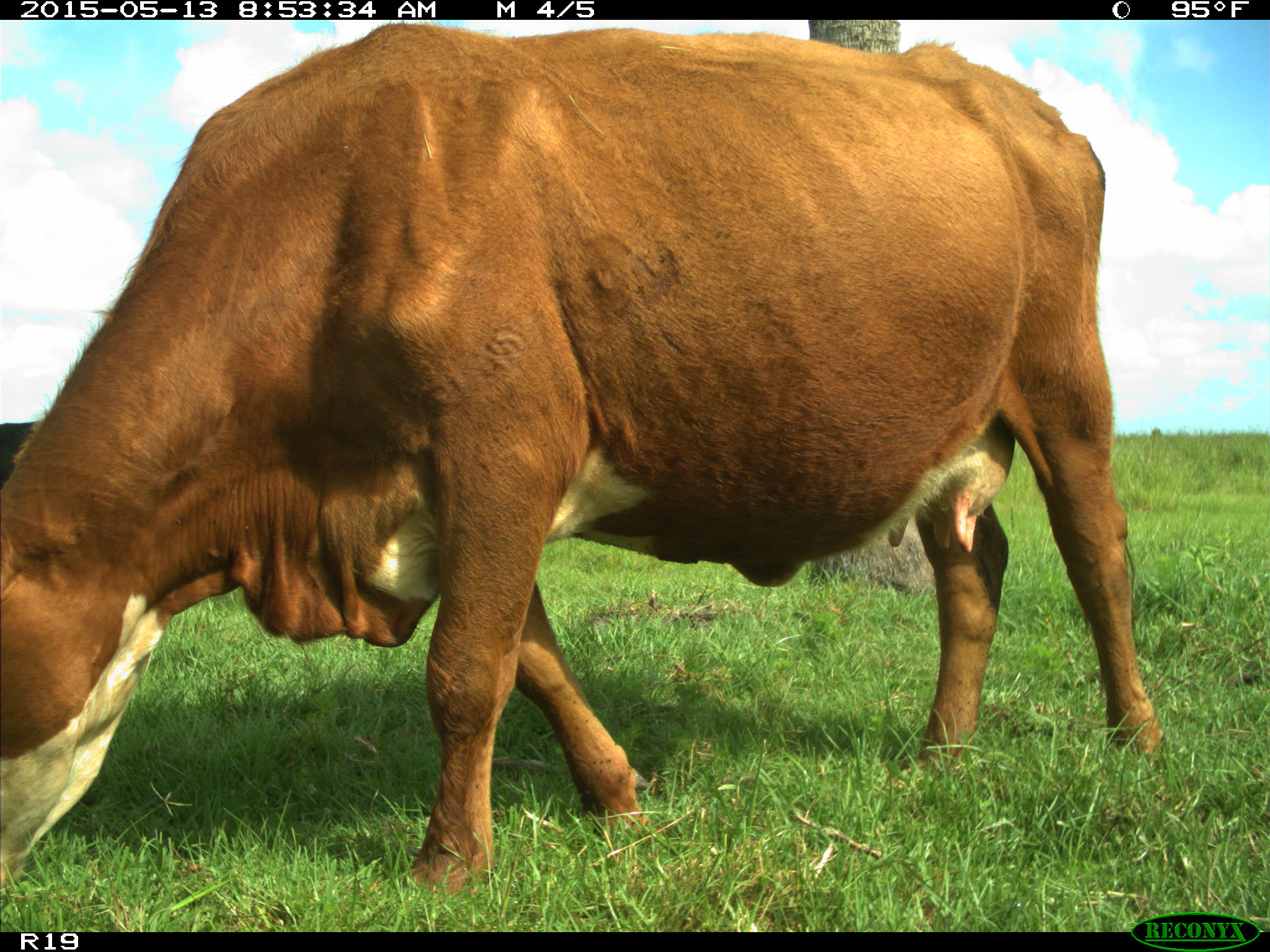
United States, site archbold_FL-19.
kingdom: Animalia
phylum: Chordata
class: Mammalia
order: Artiodactyla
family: Bovidae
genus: Bos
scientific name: Bos taurus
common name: domestic cow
Bos taurus (domestic cow).